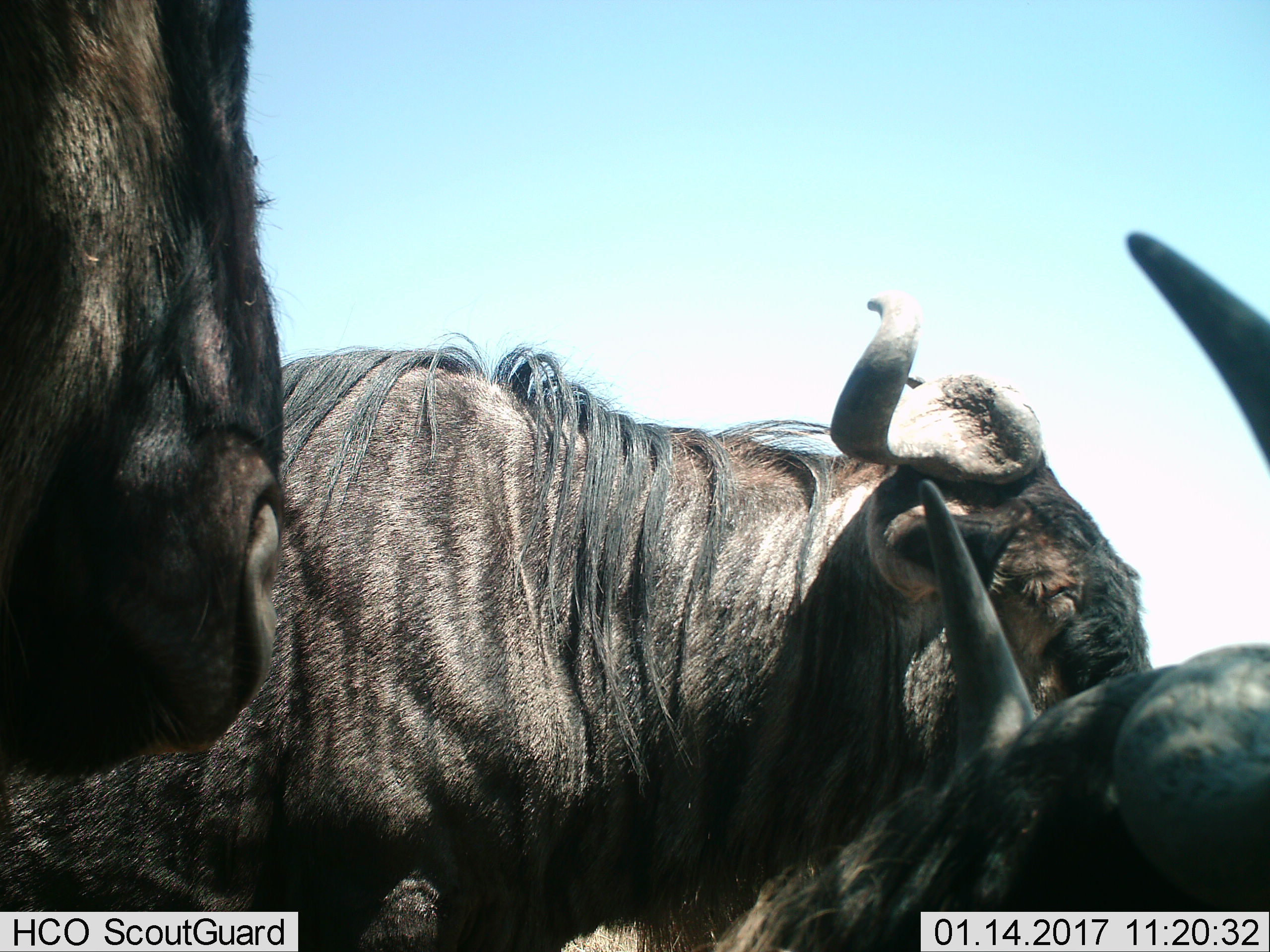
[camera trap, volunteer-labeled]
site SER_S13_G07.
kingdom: Animalia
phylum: Chordata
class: Mammalia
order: Artiodactyla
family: Bovidae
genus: Connochaetes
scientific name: Connochaetes taurinus taurinus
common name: blue wildebeest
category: wildebeestblue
Wildebeestblue (blue wildebeest) (Connochaetes taurinus taurinus), count 3. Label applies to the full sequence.